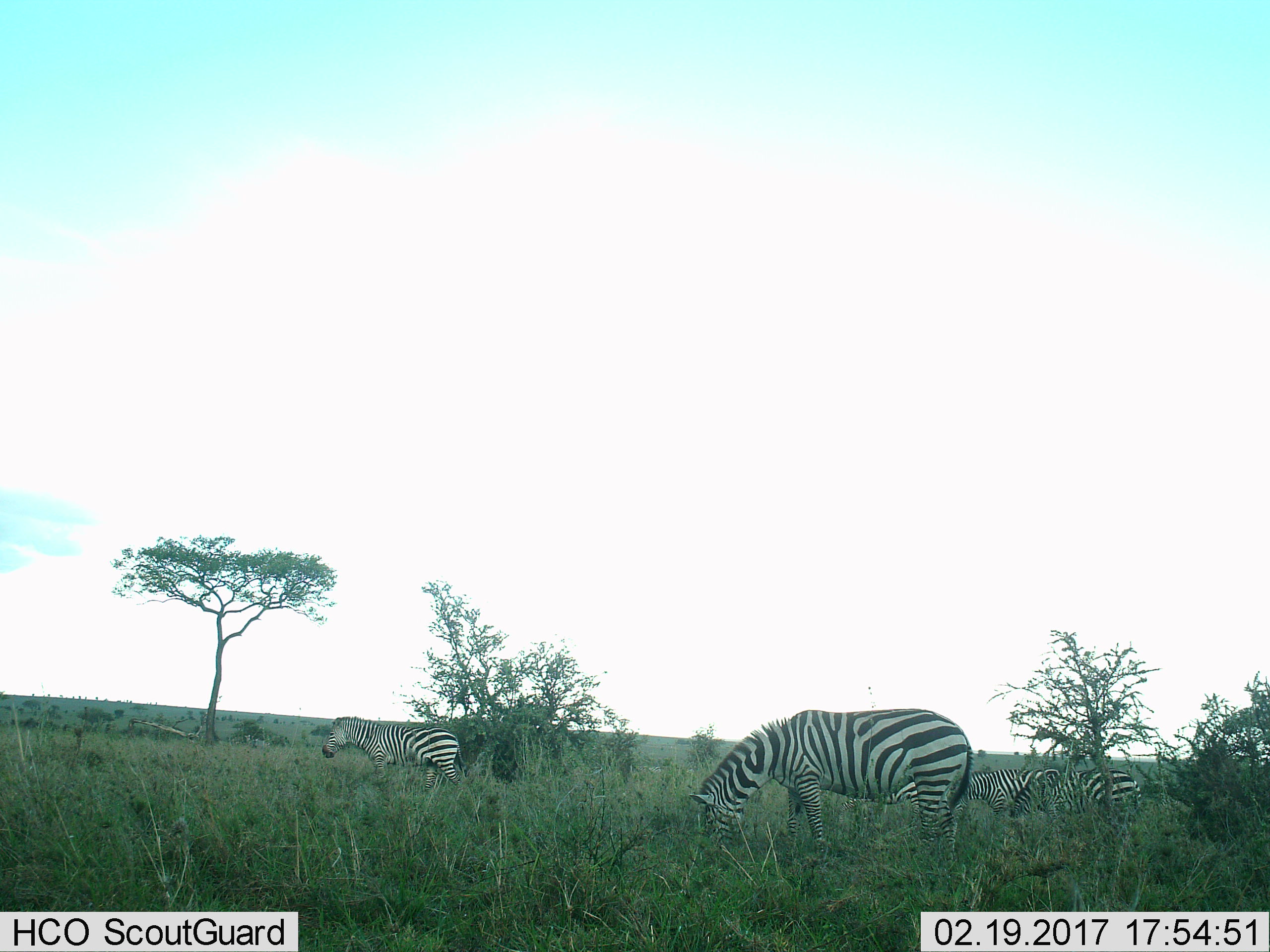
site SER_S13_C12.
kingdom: Animalia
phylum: Chordata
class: Mammalia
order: Perissodactyla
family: Equidae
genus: Equus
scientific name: Equus quagga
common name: plains zebra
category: zebraplains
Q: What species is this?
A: Zebraplains (plains zebra) (Equus quagga).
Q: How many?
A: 4.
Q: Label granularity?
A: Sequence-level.